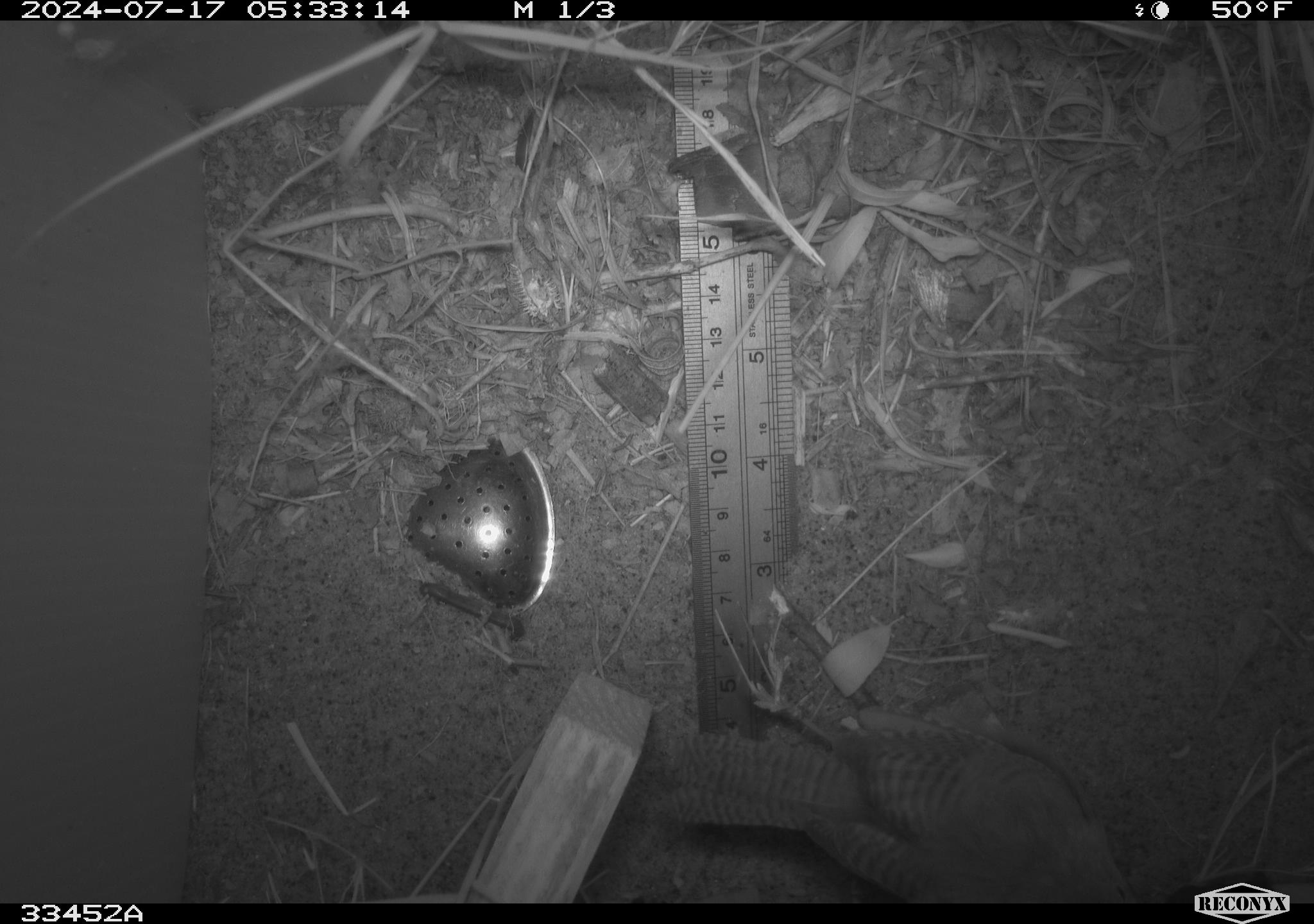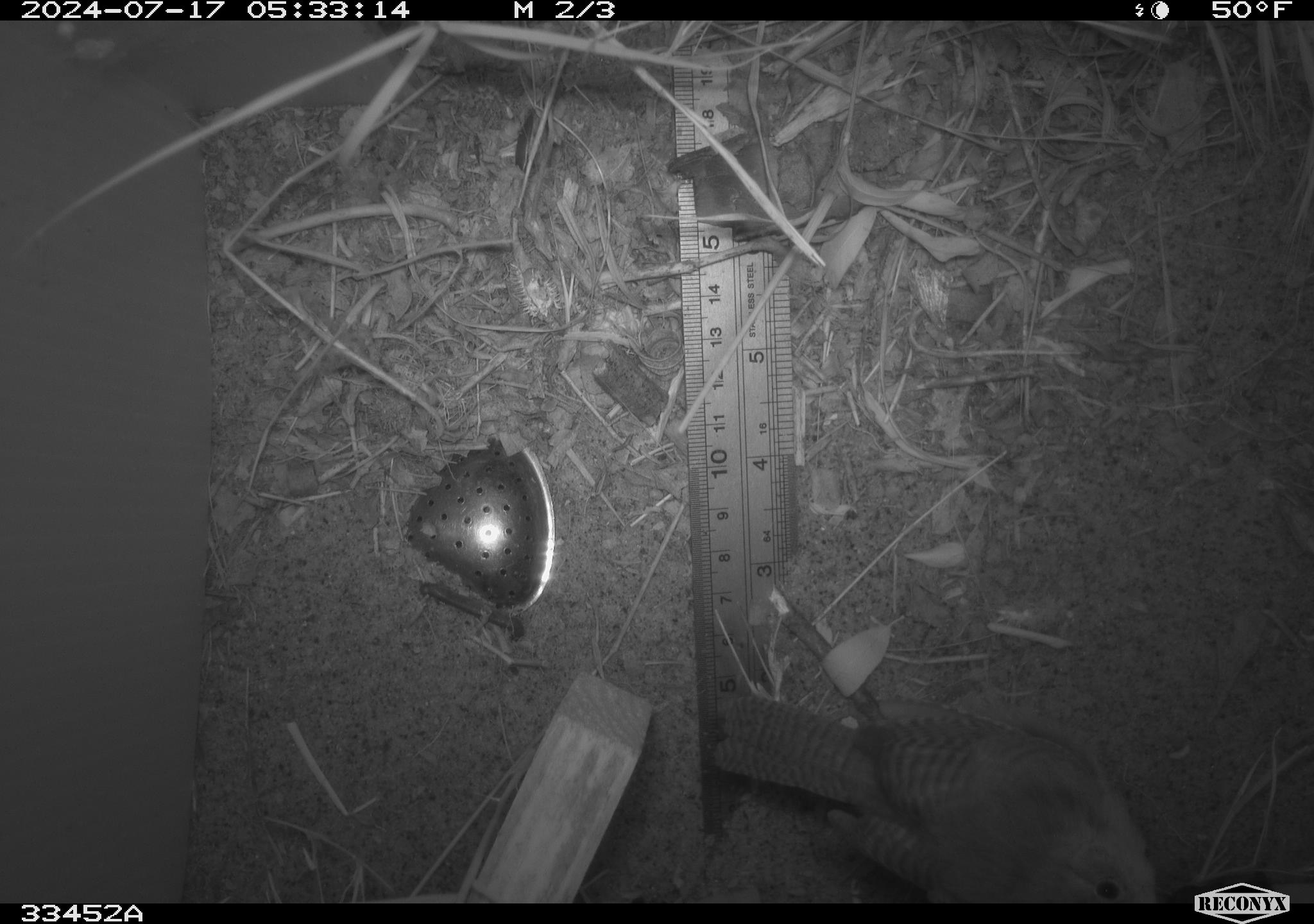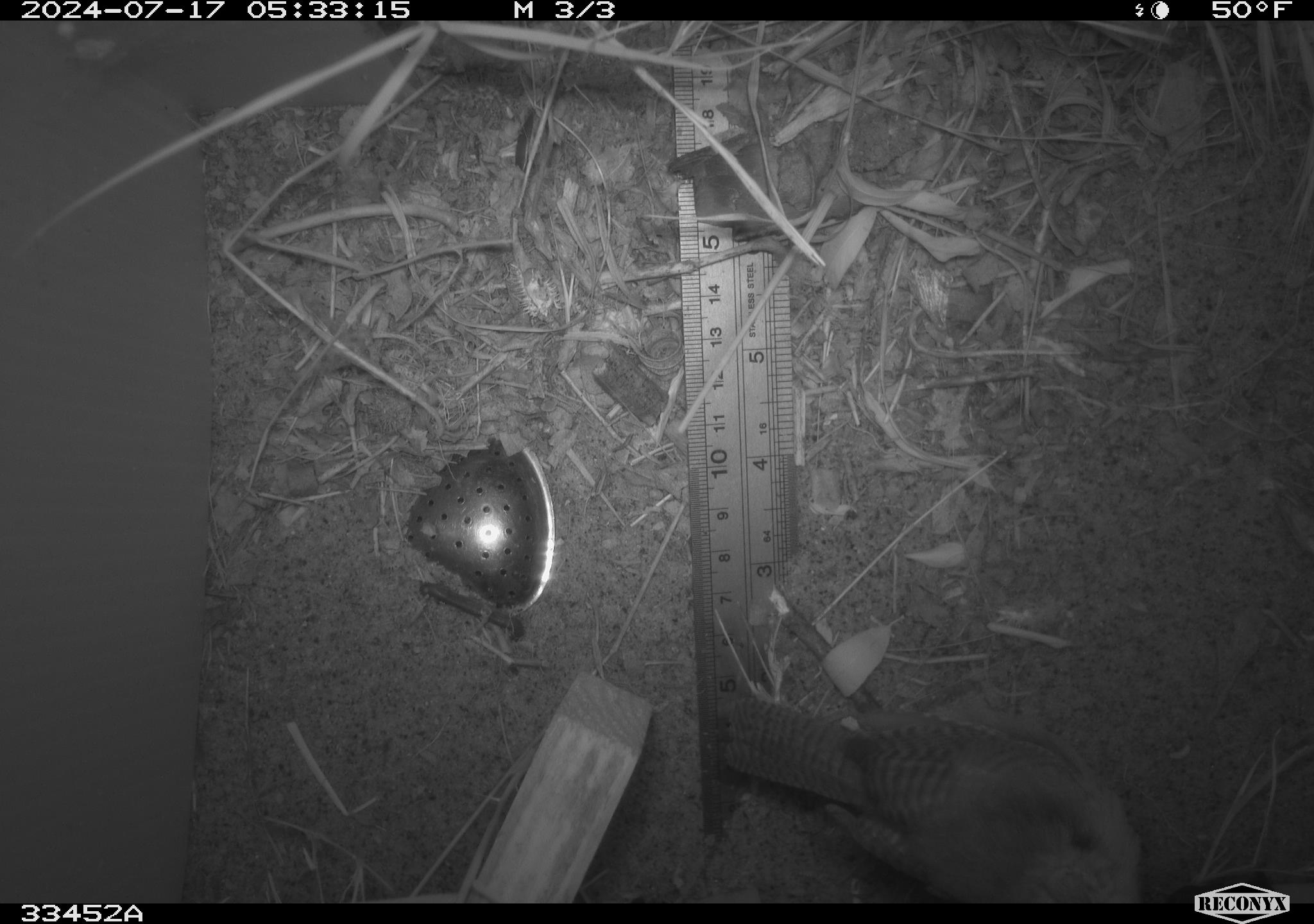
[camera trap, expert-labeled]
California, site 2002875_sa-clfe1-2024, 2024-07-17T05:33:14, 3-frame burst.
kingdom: Animalia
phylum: Chordata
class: Aves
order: Passeriformes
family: Troglodytidae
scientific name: Troglodytidae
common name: wren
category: troglodytidae family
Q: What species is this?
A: Troglodytidae family (wren) (Troglodytidae).